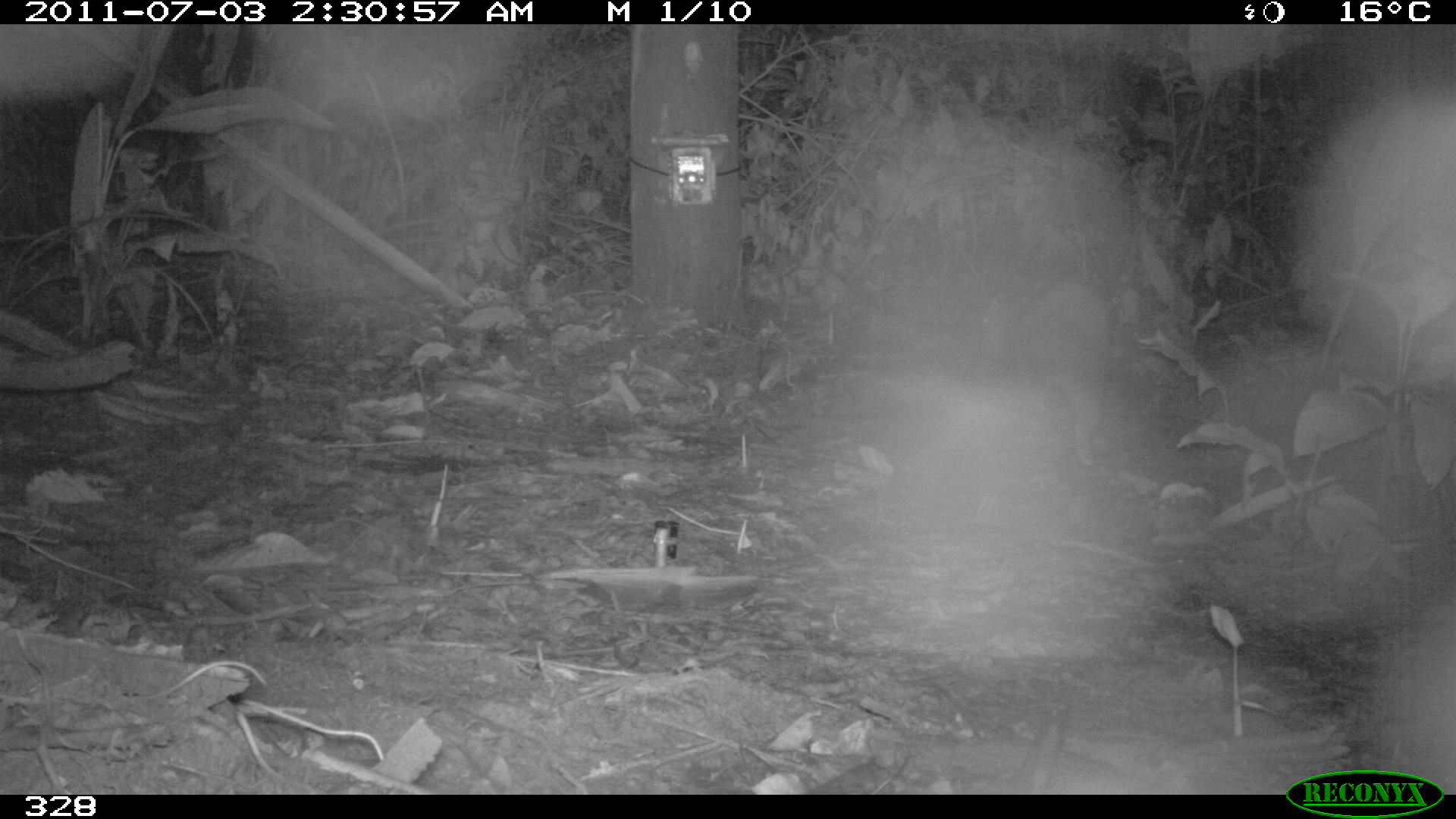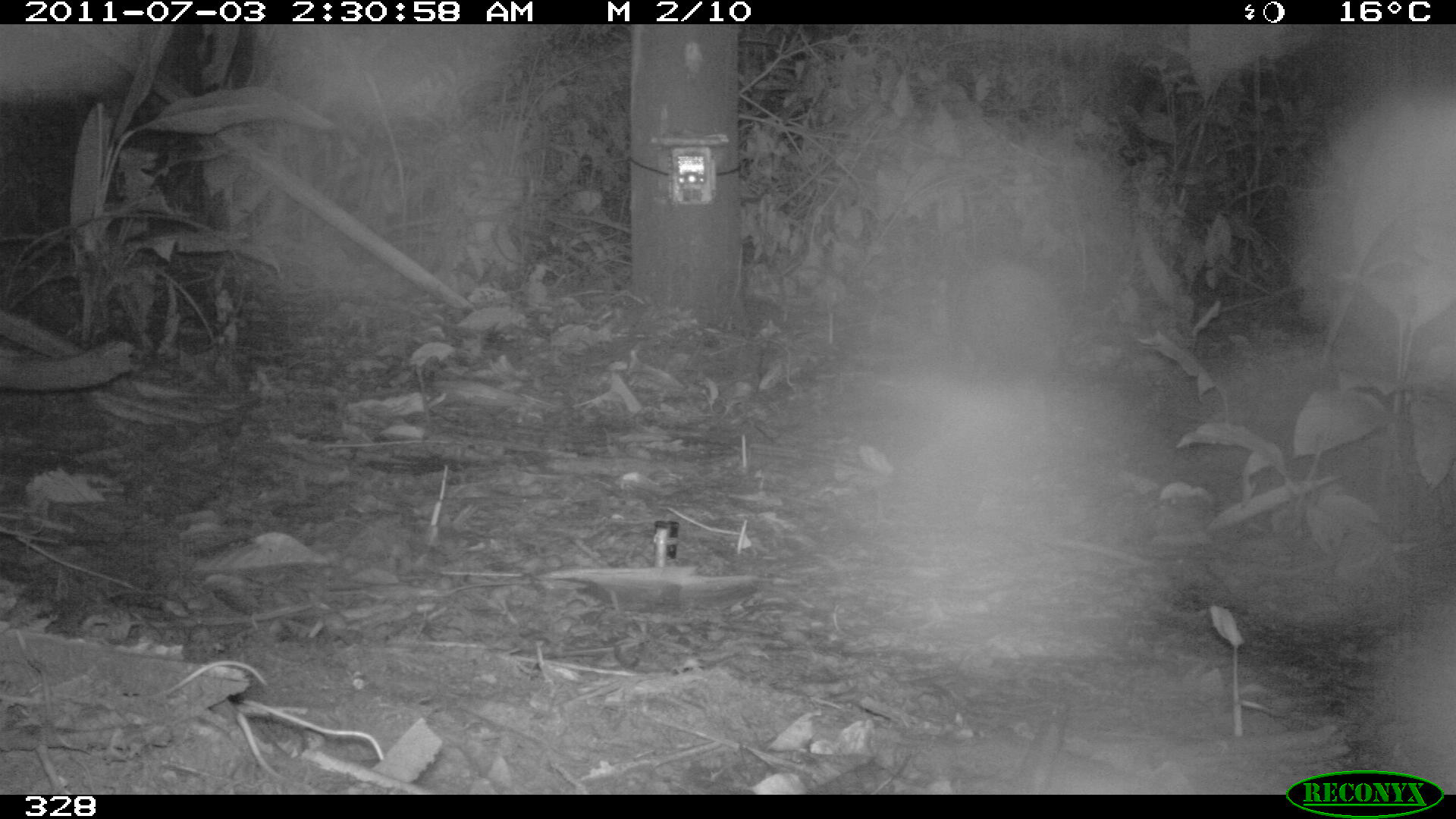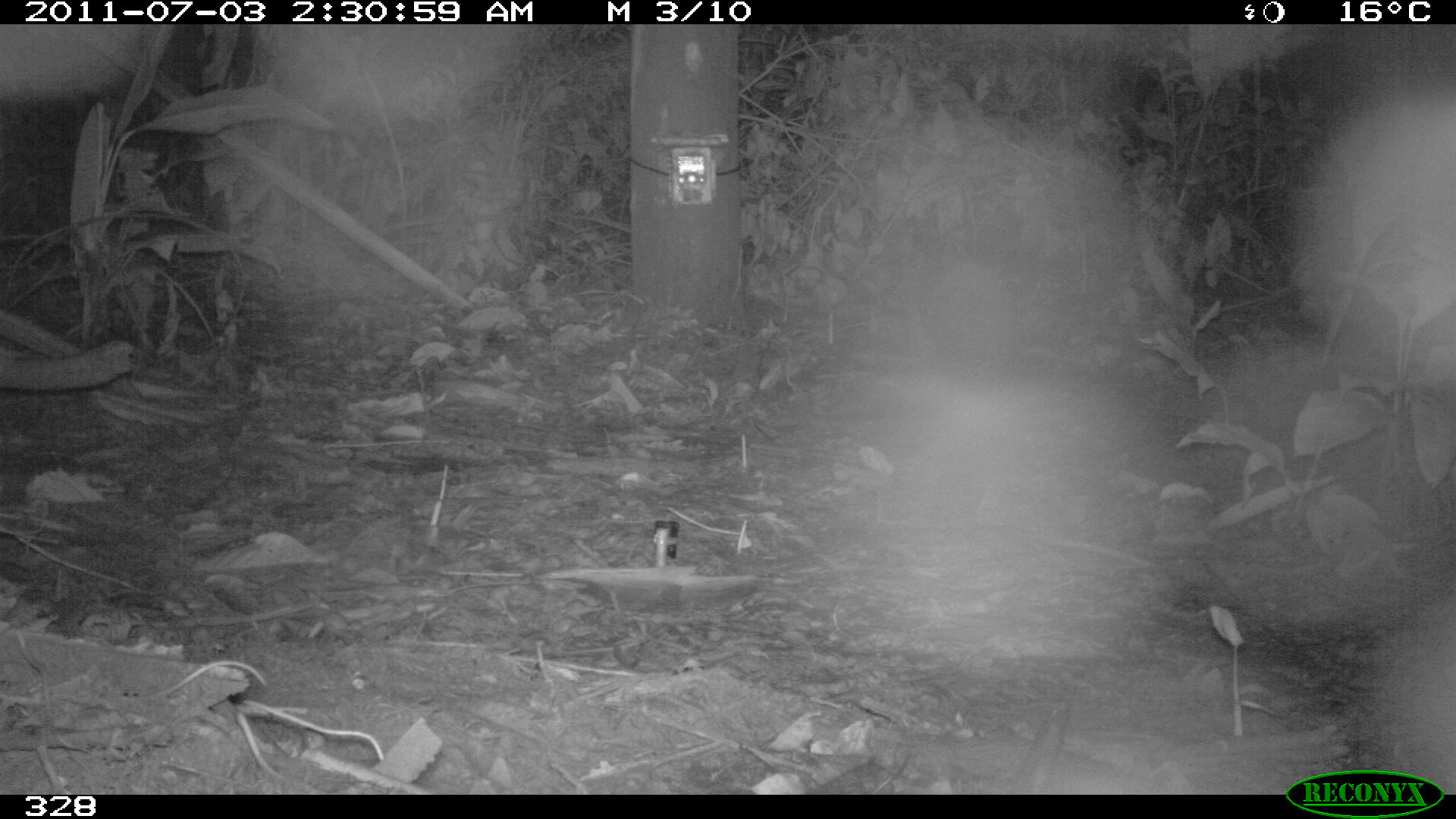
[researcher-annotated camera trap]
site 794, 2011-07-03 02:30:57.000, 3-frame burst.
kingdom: Animalia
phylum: Chordata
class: Mammalia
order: Rodentia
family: Cuniculidae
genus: Cuniculus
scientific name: Cuniculus paca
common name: spotted paca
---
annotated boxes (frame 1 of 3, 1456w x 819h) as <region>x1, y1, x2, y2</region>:
cuniculus paca: <region>980, 278, 1114, 470</region>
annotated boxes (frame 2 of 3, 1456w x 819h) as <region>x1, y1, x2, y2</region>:
cuniculus paca: <region>948, 257, 1058, 414</region>